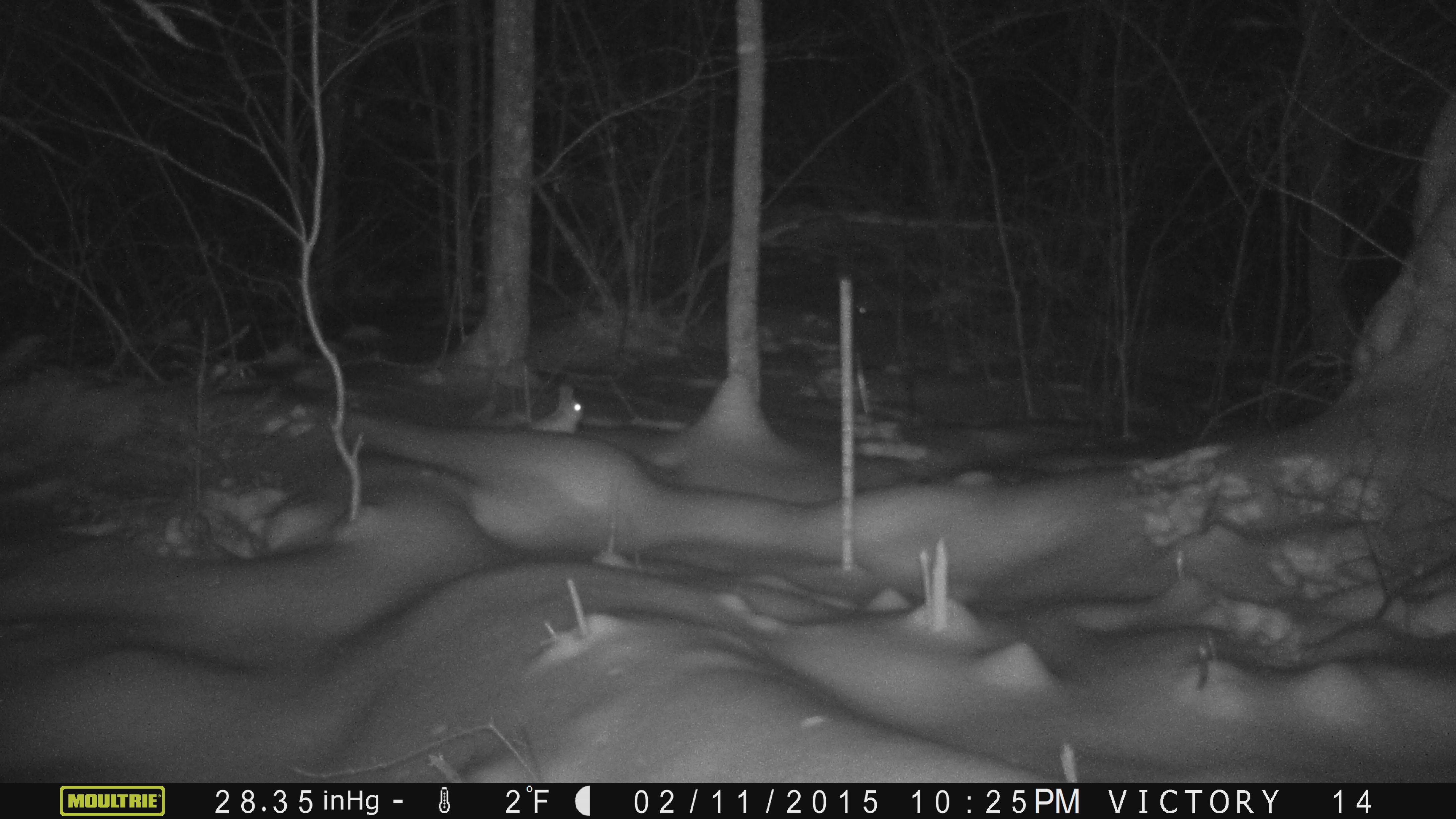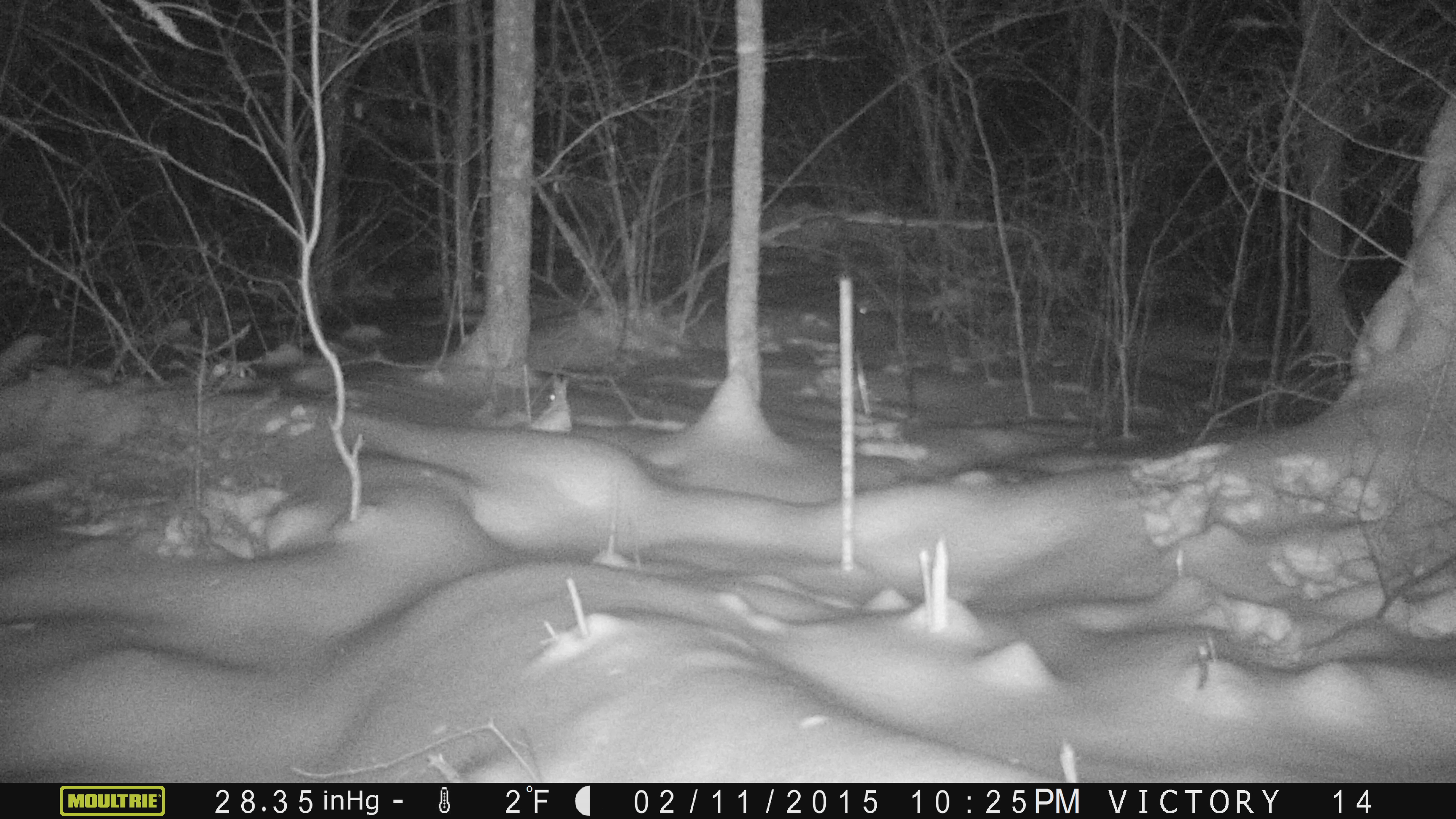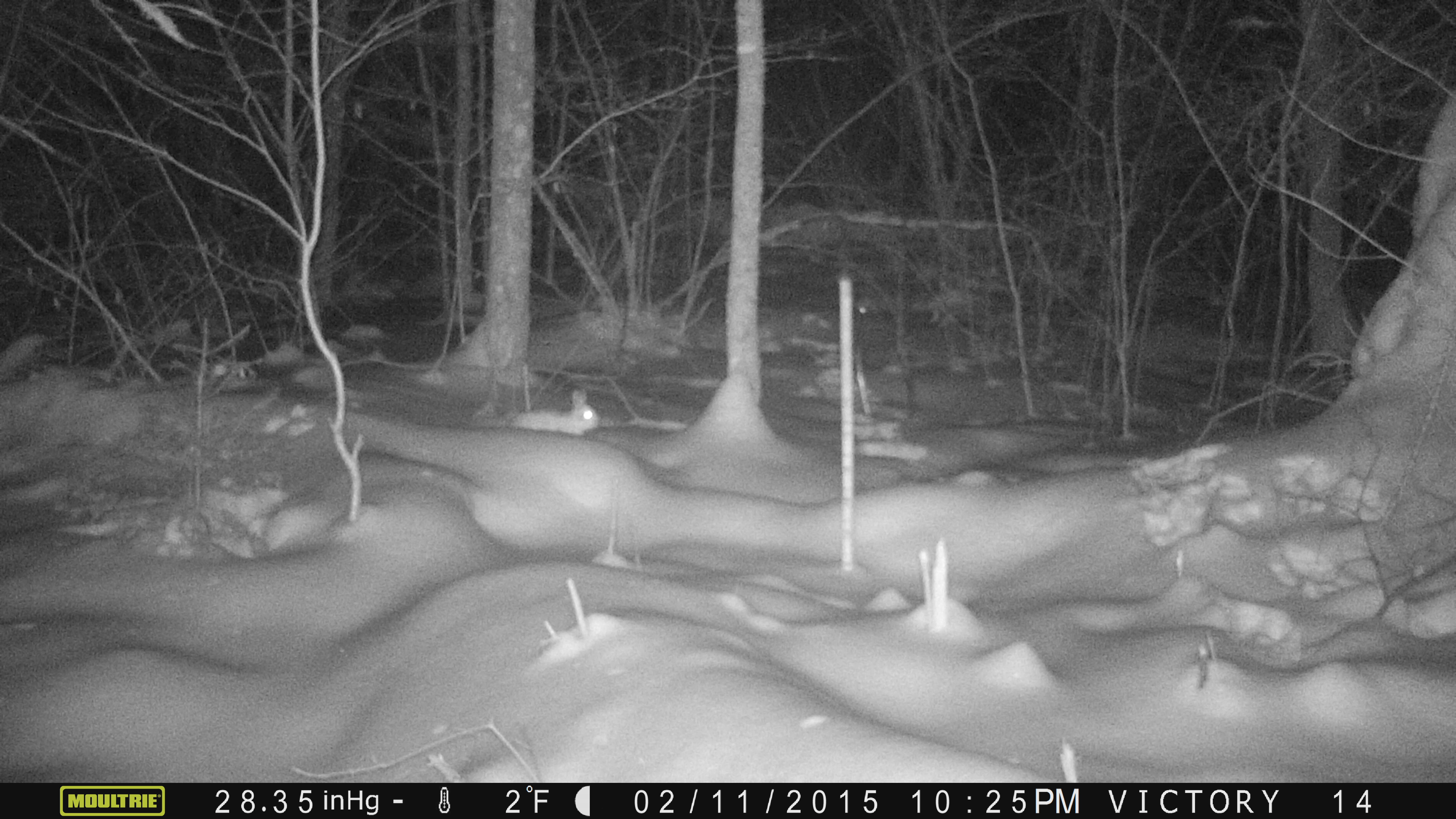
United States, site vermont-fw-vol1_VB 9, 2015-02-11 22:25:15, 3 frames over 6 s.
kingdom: Animalia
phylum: Chordata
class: Mammalia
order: Lagomorpha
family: Leporidae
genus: Lepus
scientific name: Lepus americanus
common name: snowshoe hare